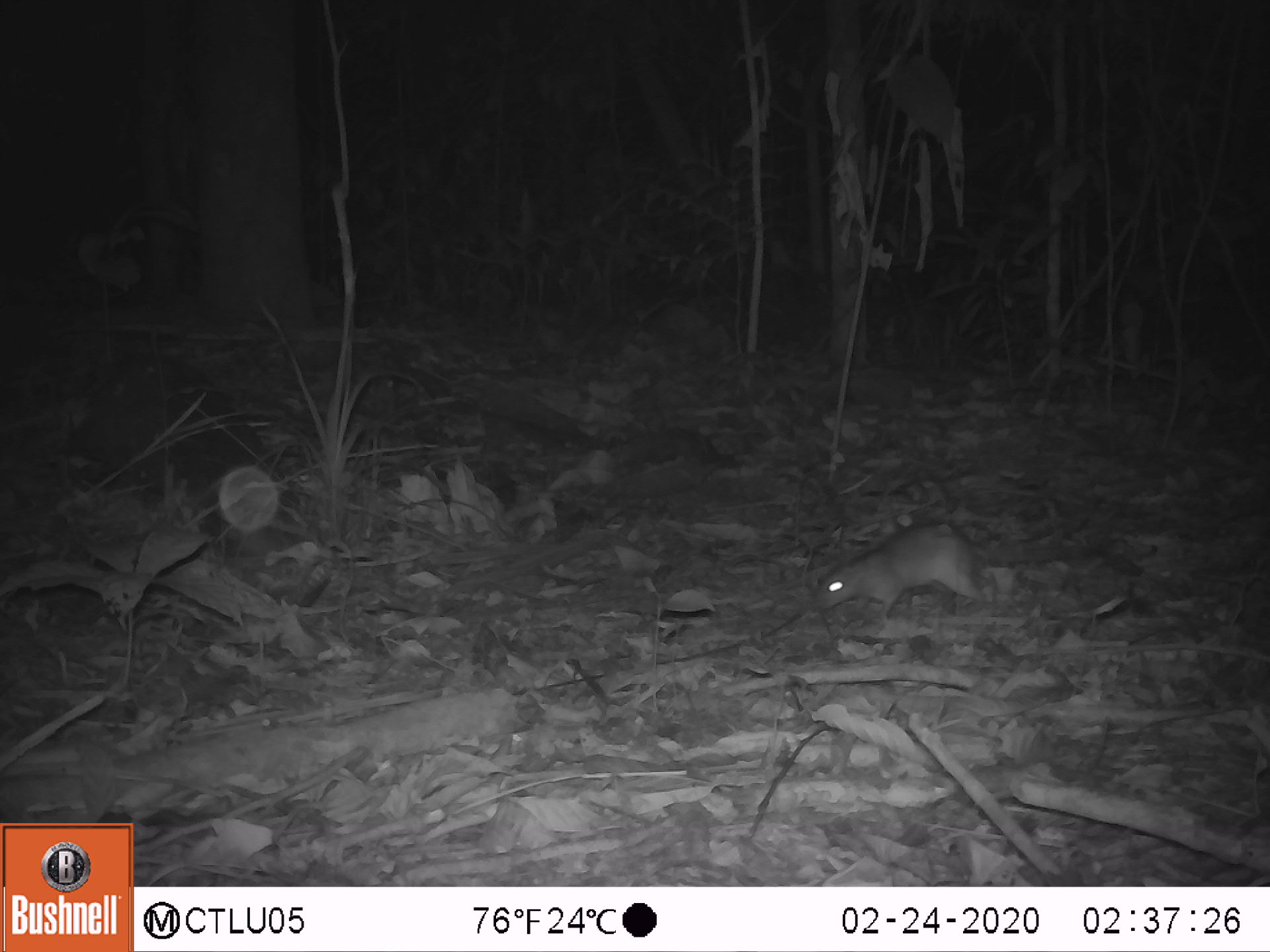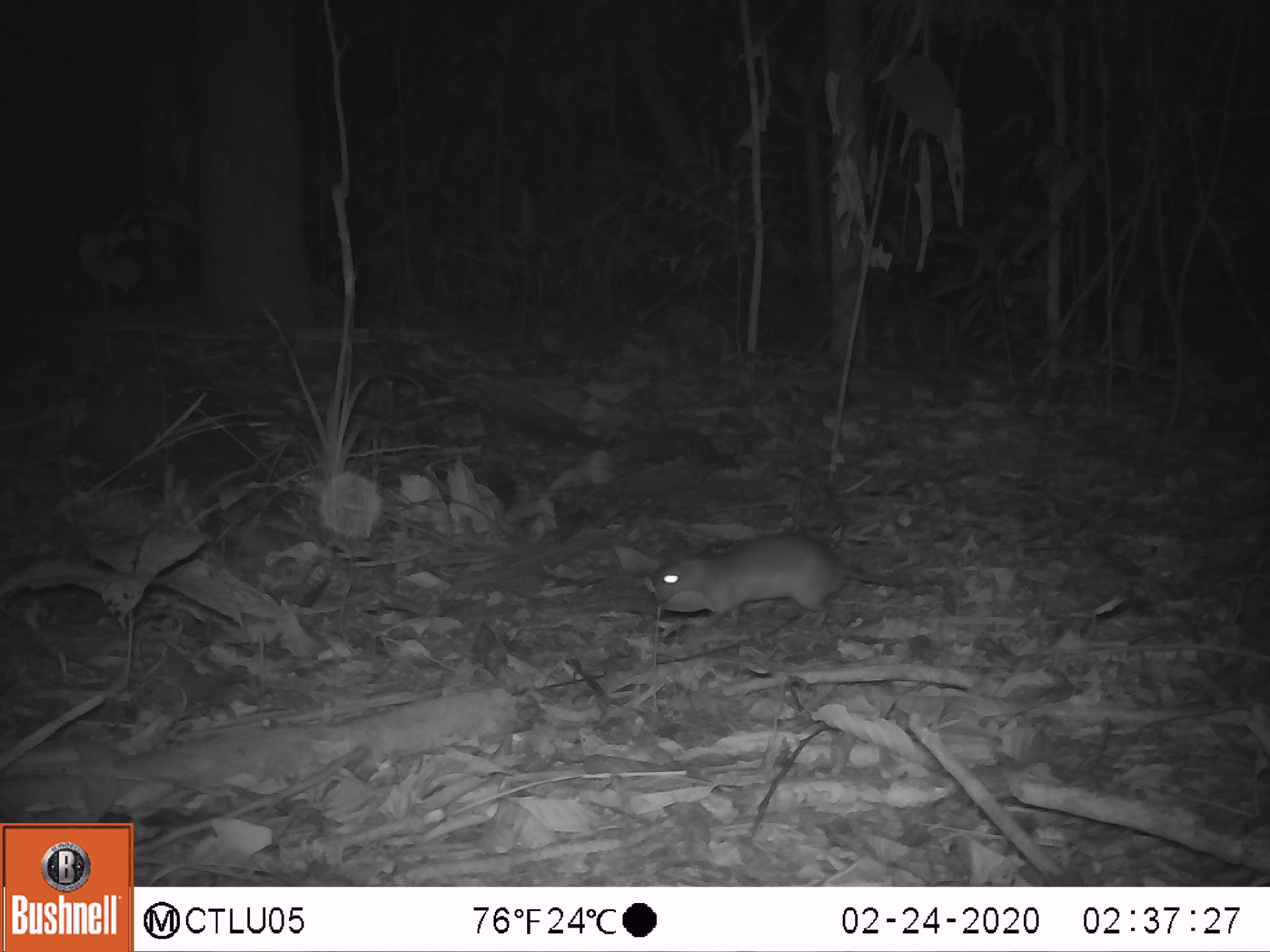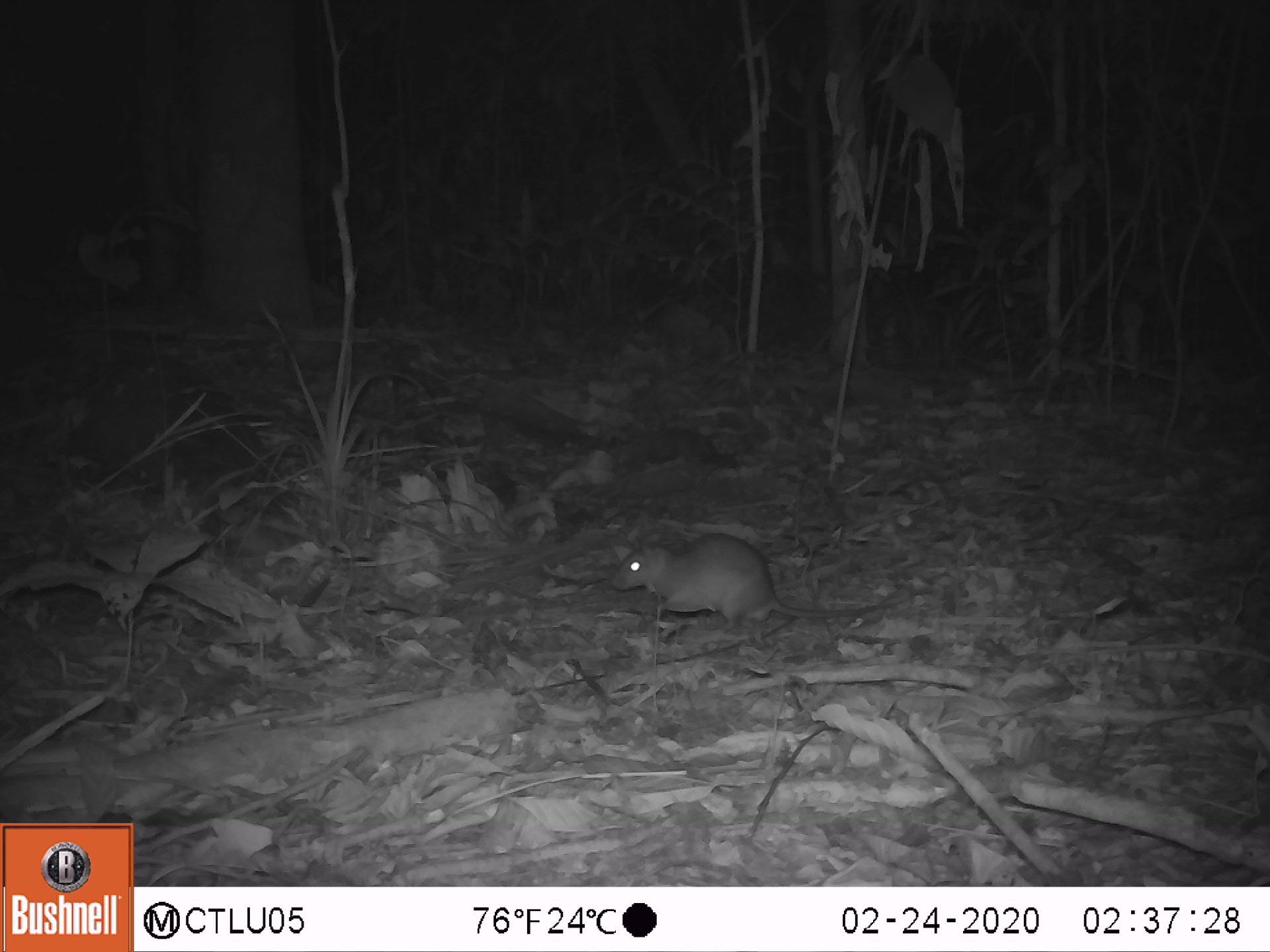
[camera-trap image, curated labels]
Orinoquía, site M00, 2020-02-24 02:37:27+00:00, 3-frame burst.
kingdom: Animalia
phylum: Chordata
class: Mammalia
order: Rodentia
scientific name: Rodentia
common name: rodent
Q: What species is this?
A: Rodent (Rodentia).